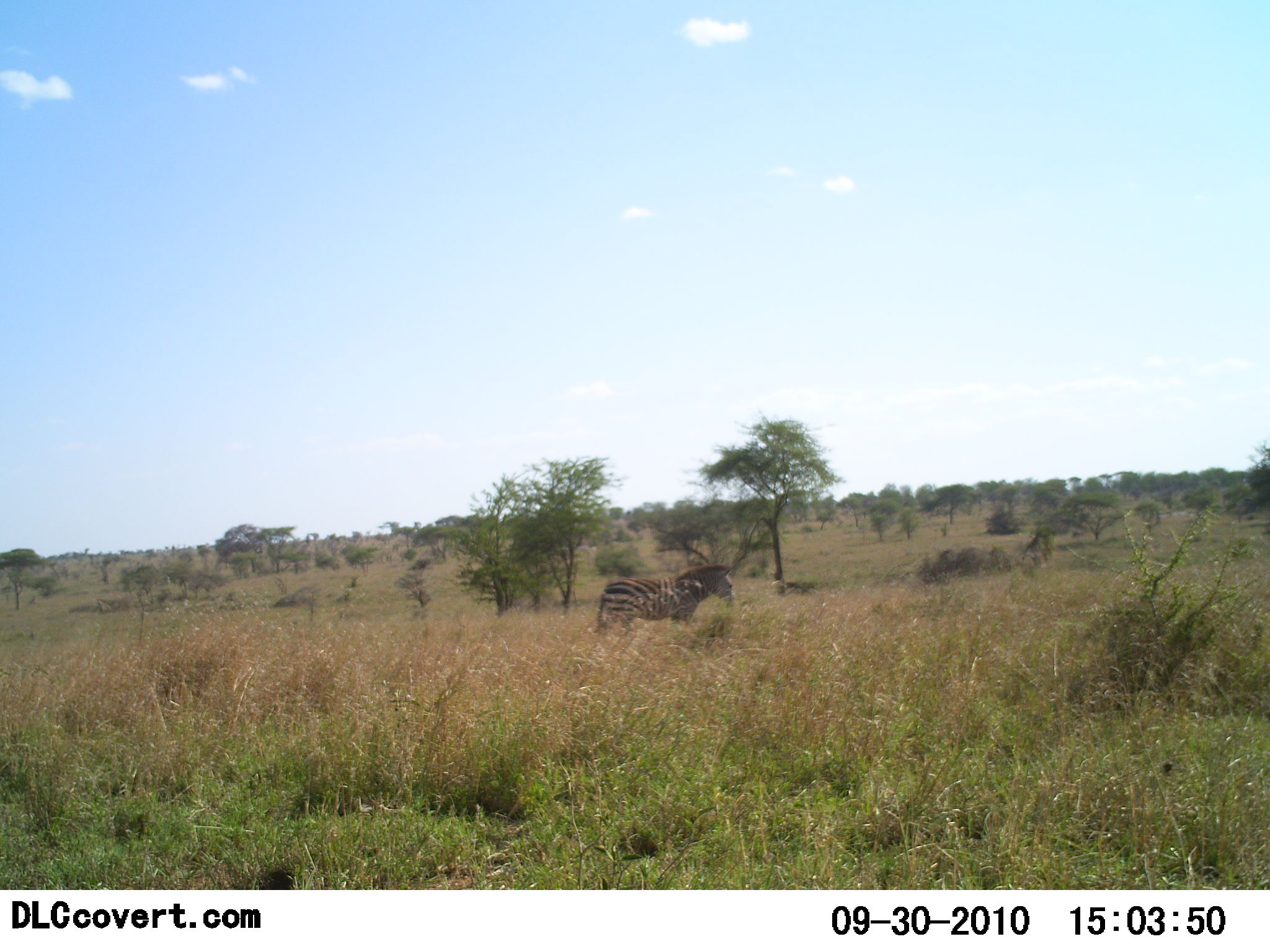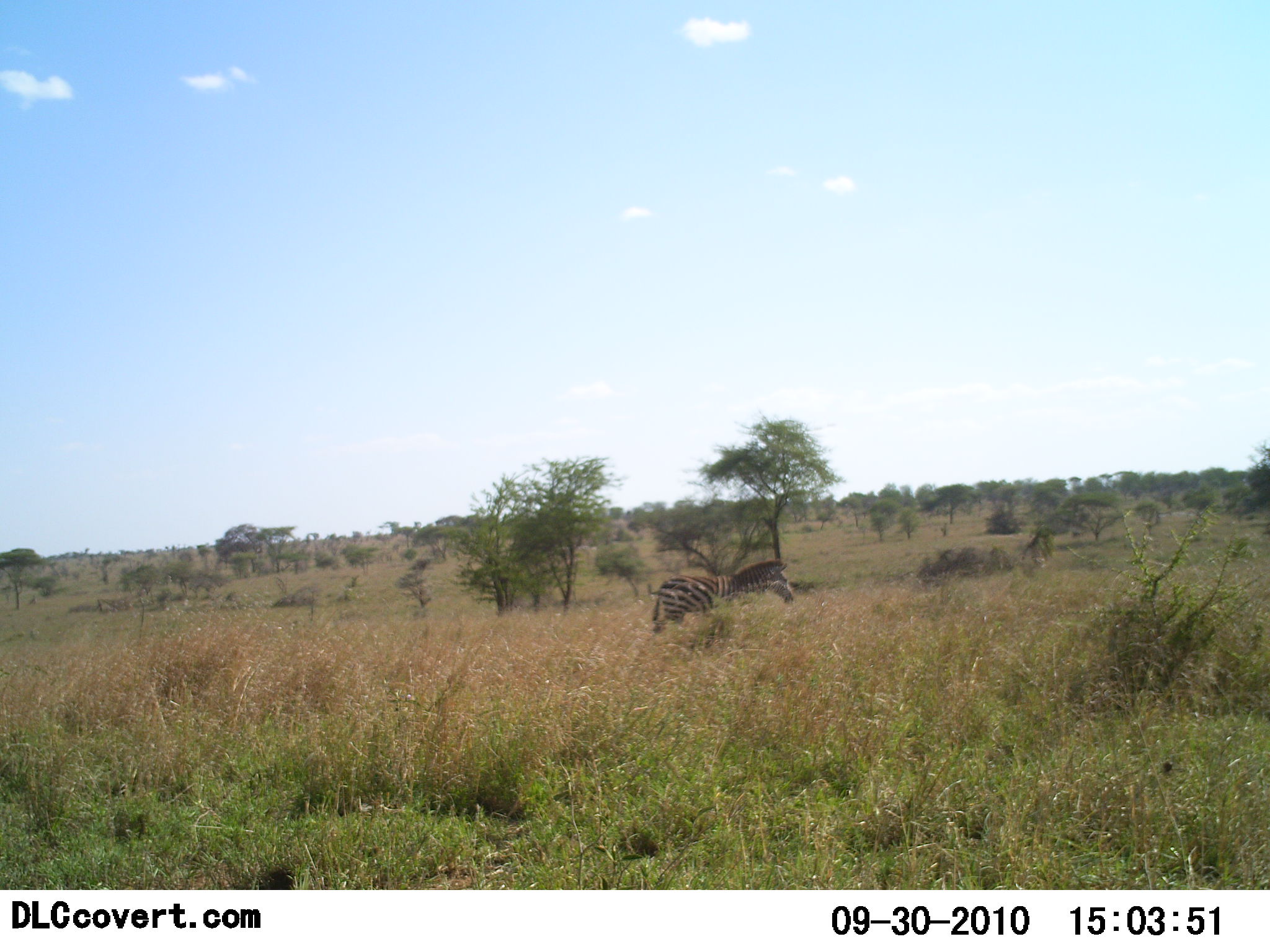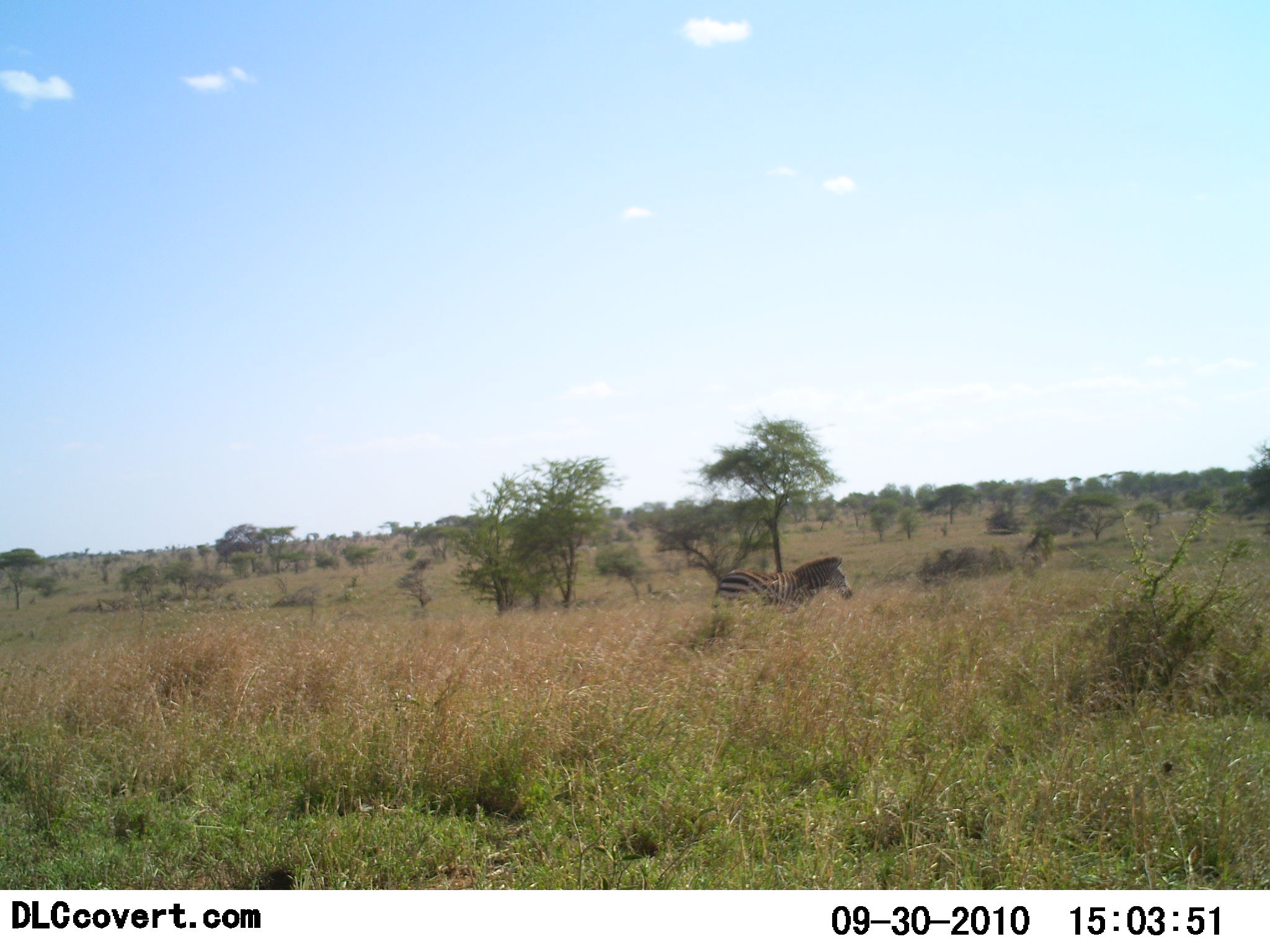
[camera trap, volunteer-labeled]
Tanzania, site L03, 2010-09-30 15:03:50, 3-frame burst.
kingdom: Animalia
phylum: Chordata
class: Mammalia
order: Perissodactyla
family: Equidae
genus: Equus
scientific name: Equus quagga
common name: plains zebra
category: zebra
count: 1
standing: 0%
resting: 0%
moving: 100%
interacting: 0%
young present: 0%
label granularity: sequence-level